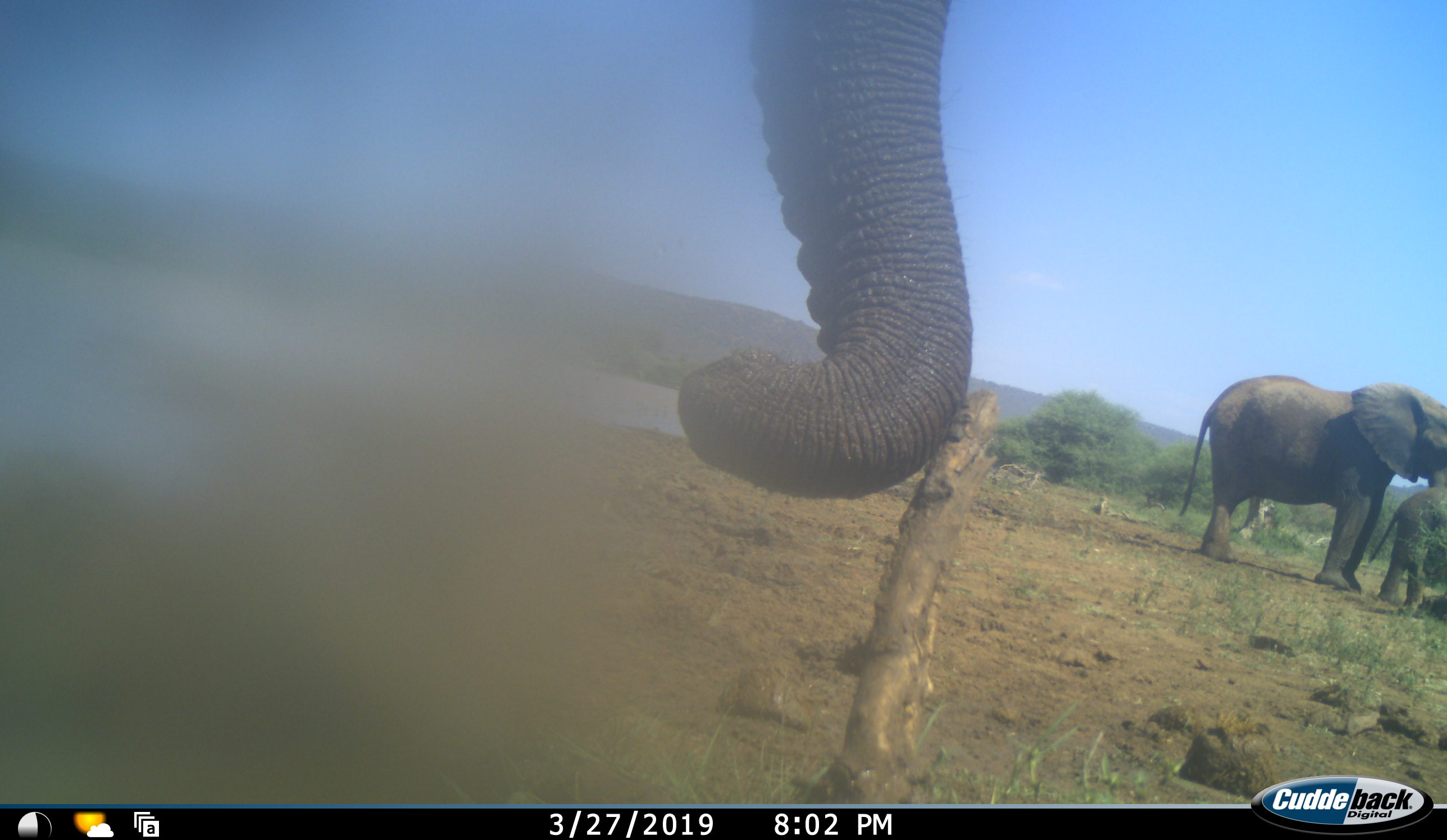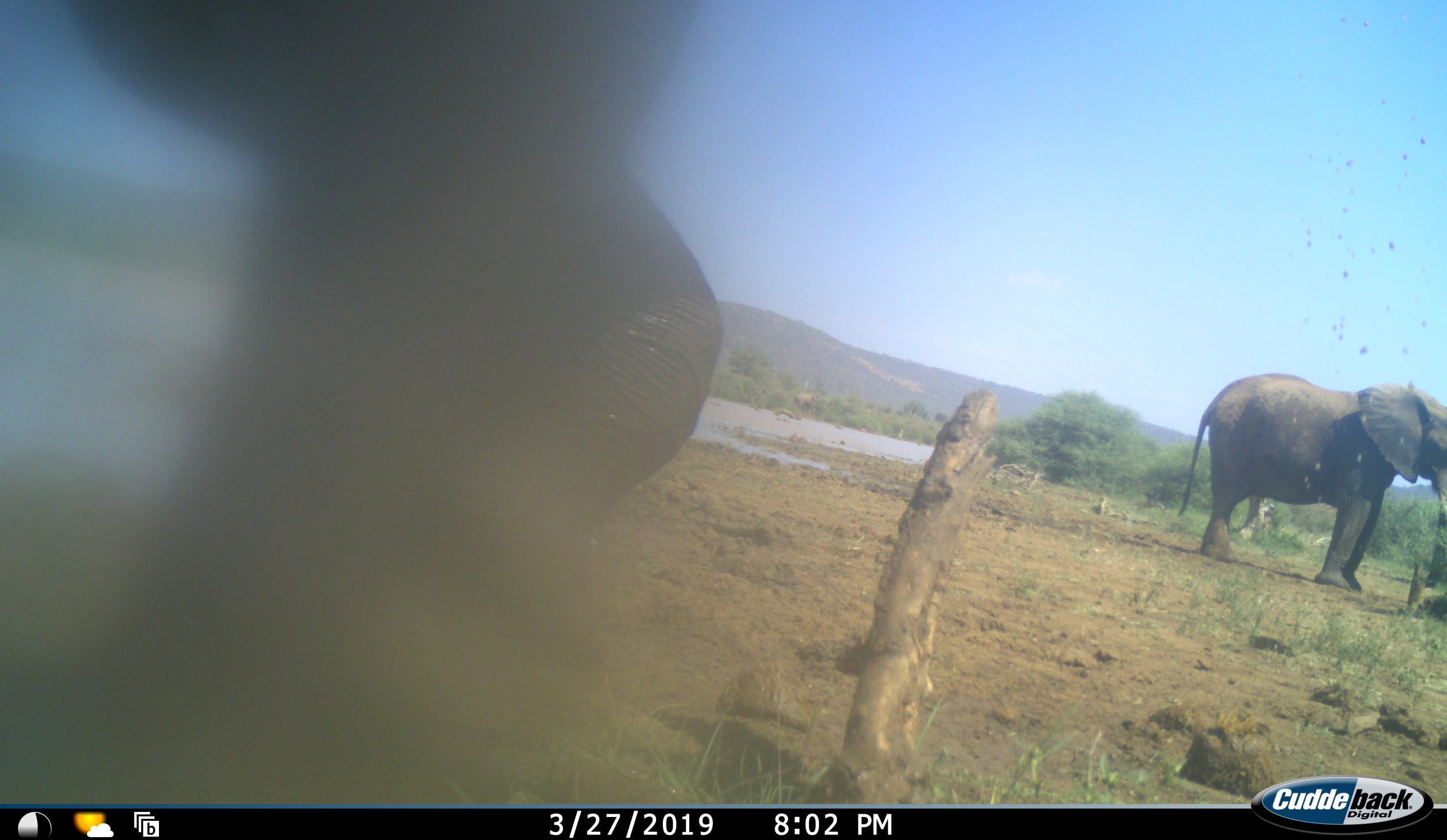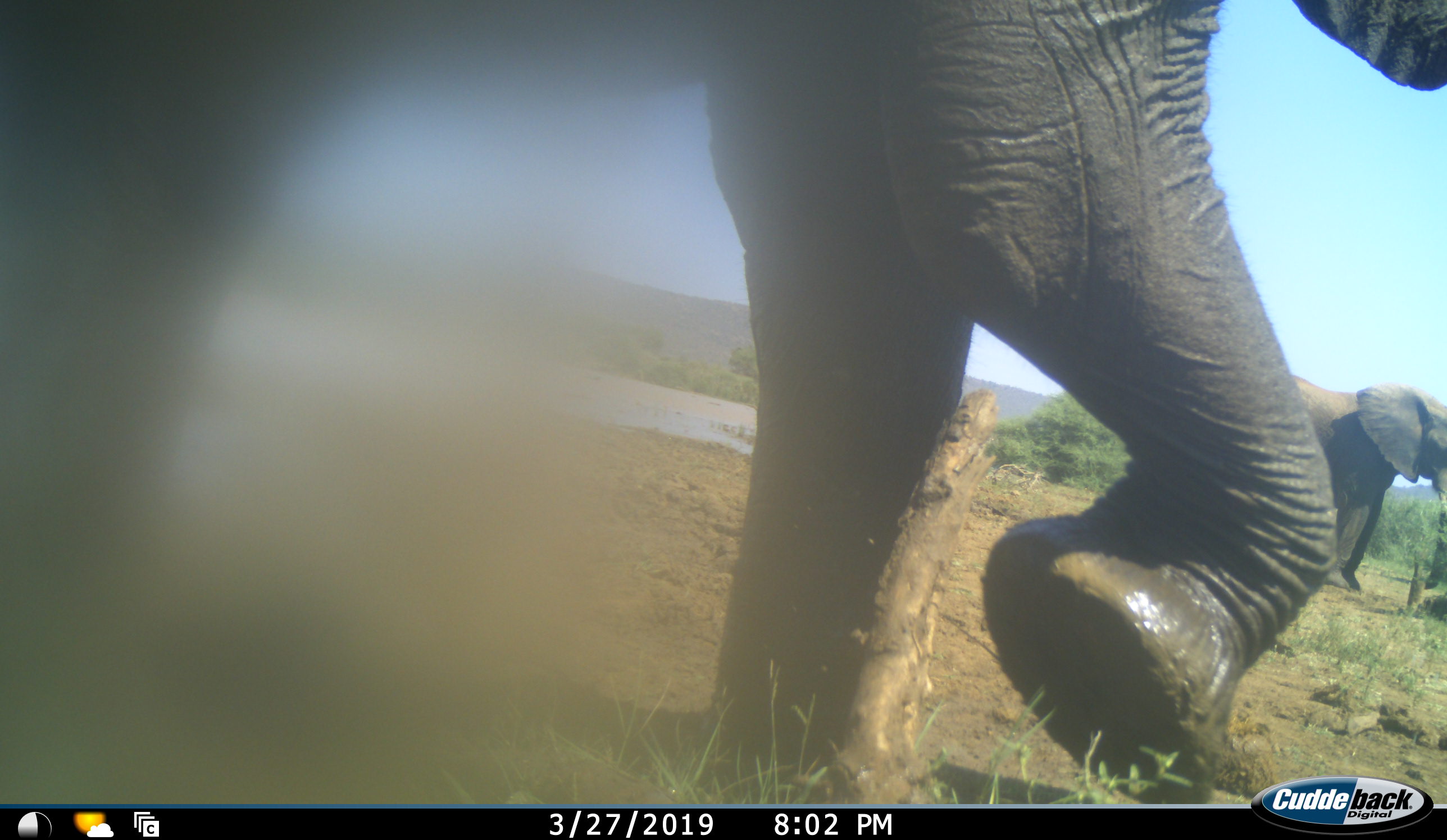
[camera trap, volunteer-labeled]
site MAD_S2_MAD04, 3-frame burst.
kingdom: Animalia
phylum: Chordata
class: Mammalia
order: Proboscidea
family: Elephantidae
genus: Loxodonta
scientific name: Loxodonta africana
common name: african bush elephant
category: elephant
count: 3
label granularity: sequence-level